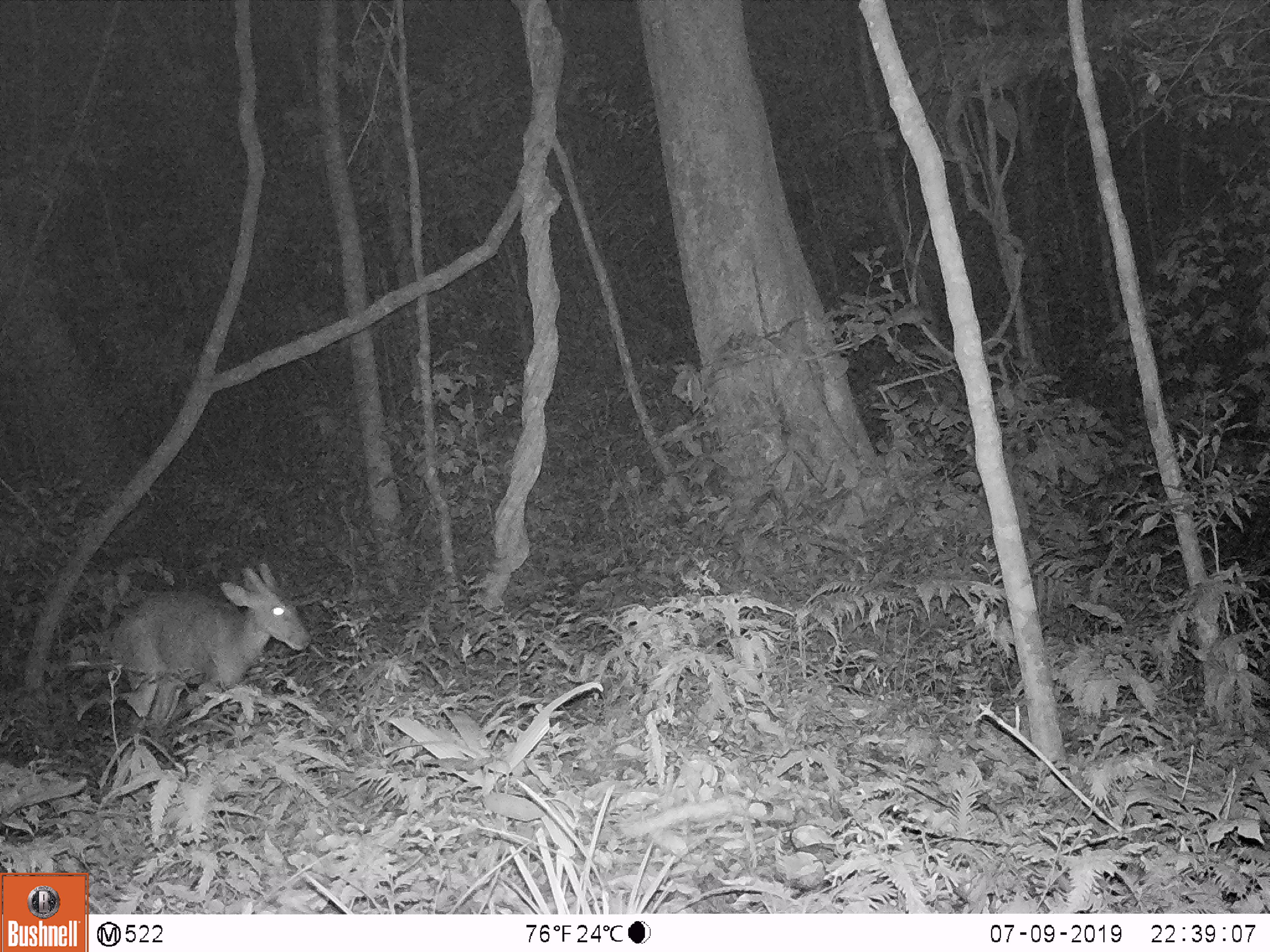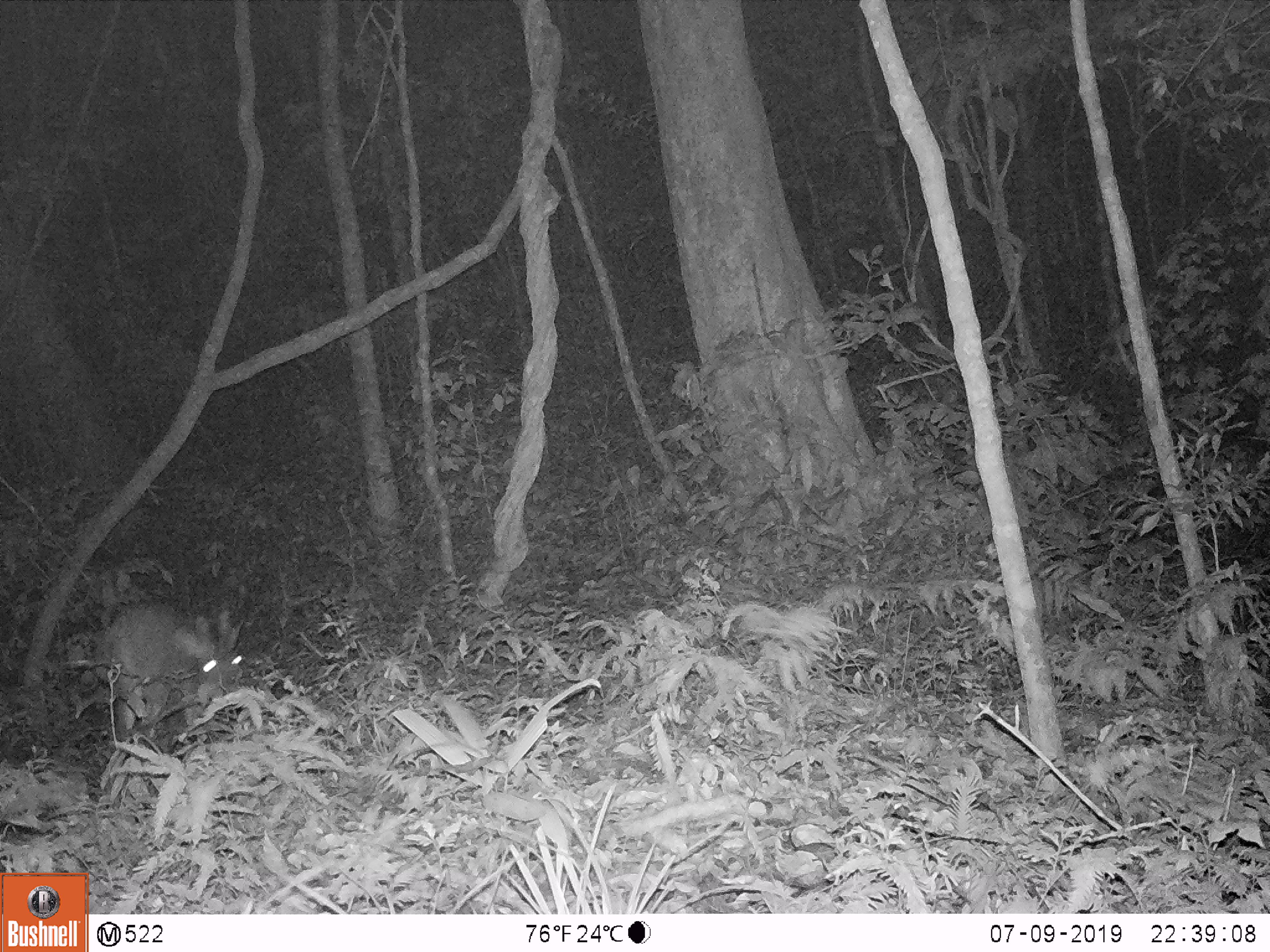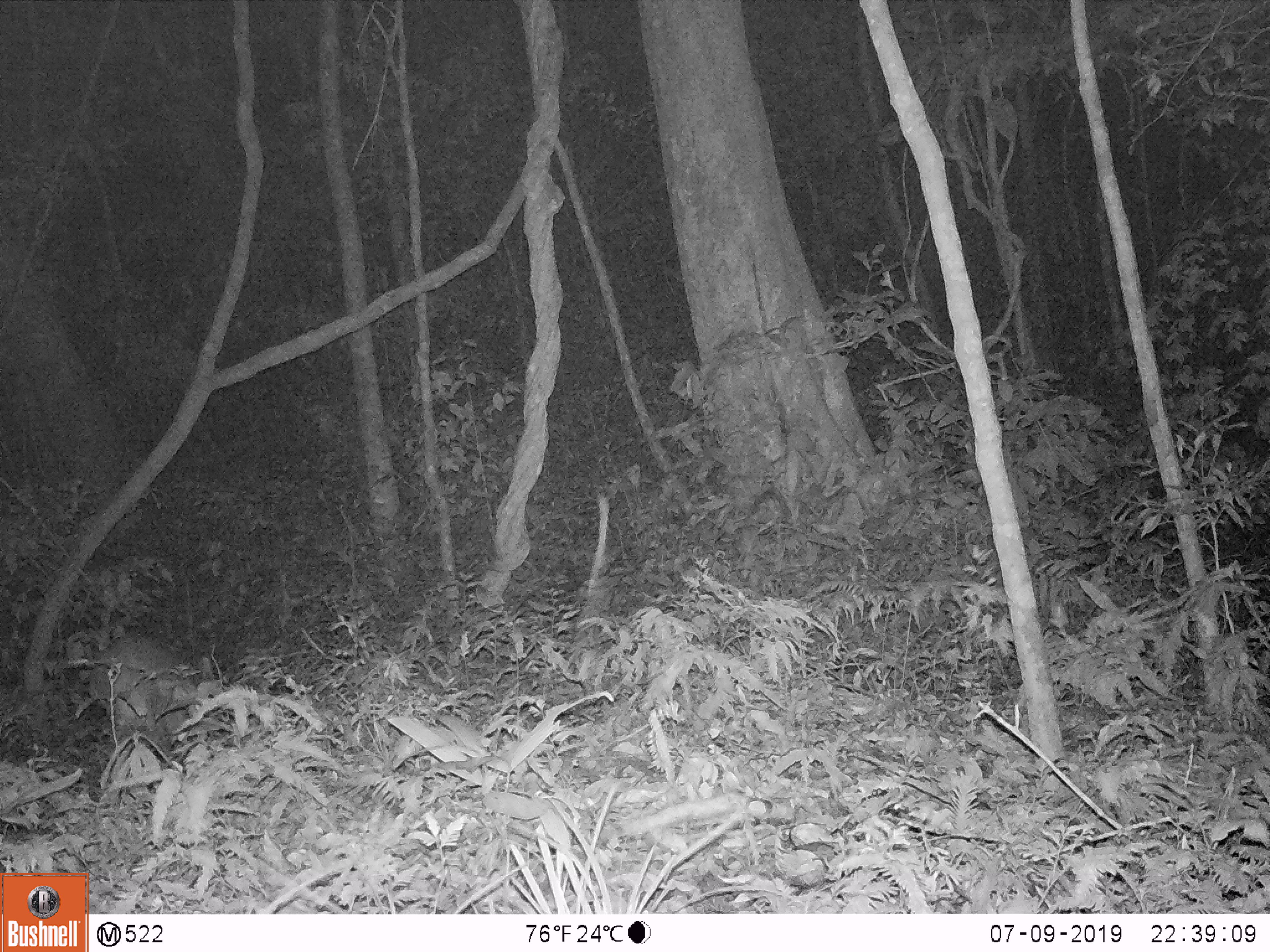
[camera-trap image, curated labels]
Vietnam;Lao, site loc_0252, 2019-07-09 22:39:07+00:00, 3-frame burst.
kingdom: Animalia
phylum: Chordata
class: Mammalia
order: Artiodactyla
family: Cervidae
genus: Muntiacus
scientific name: Muntiacus vuquangensis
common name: large-antlered muntjac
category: large antlered muntjac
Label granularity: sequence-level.